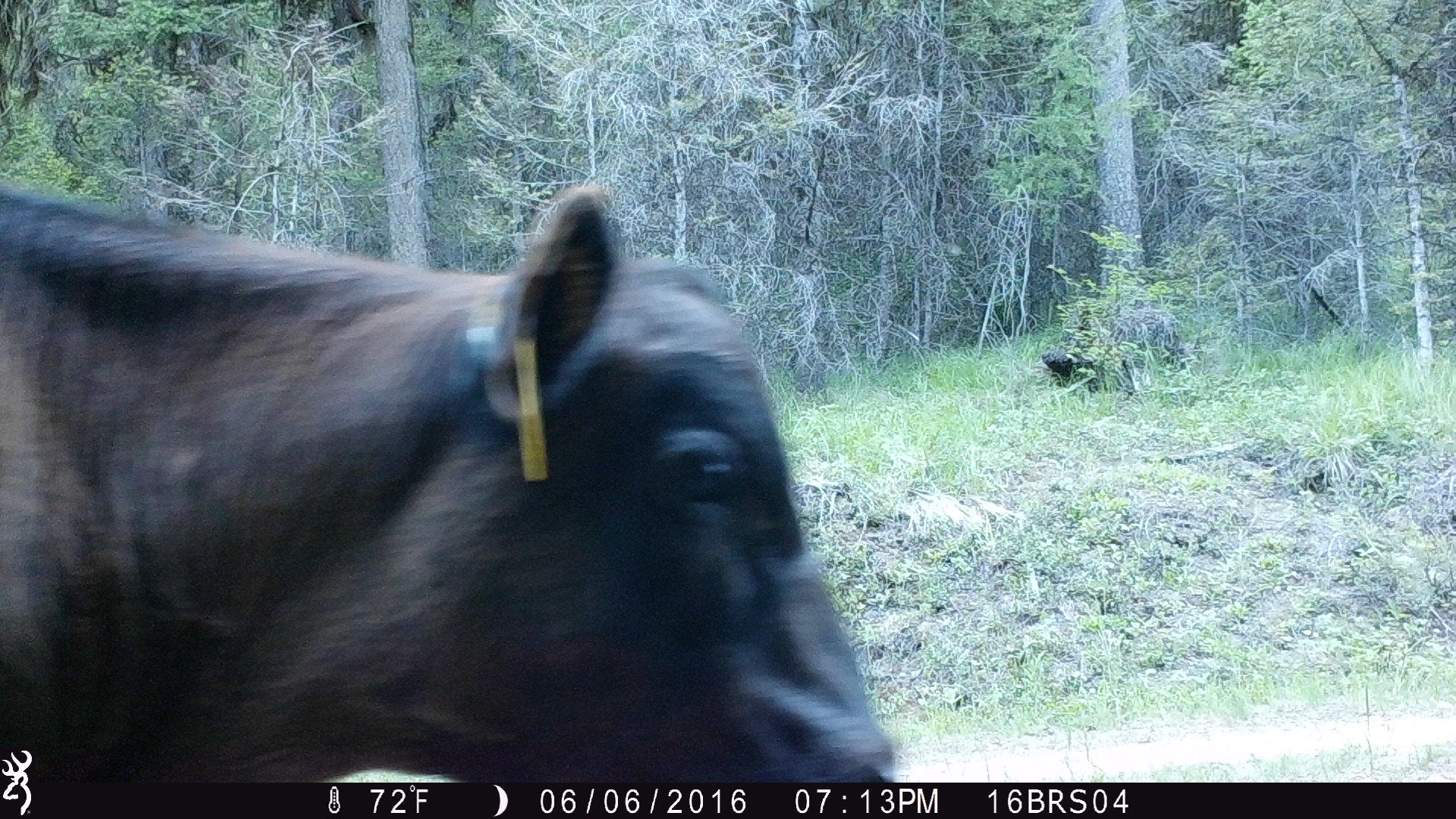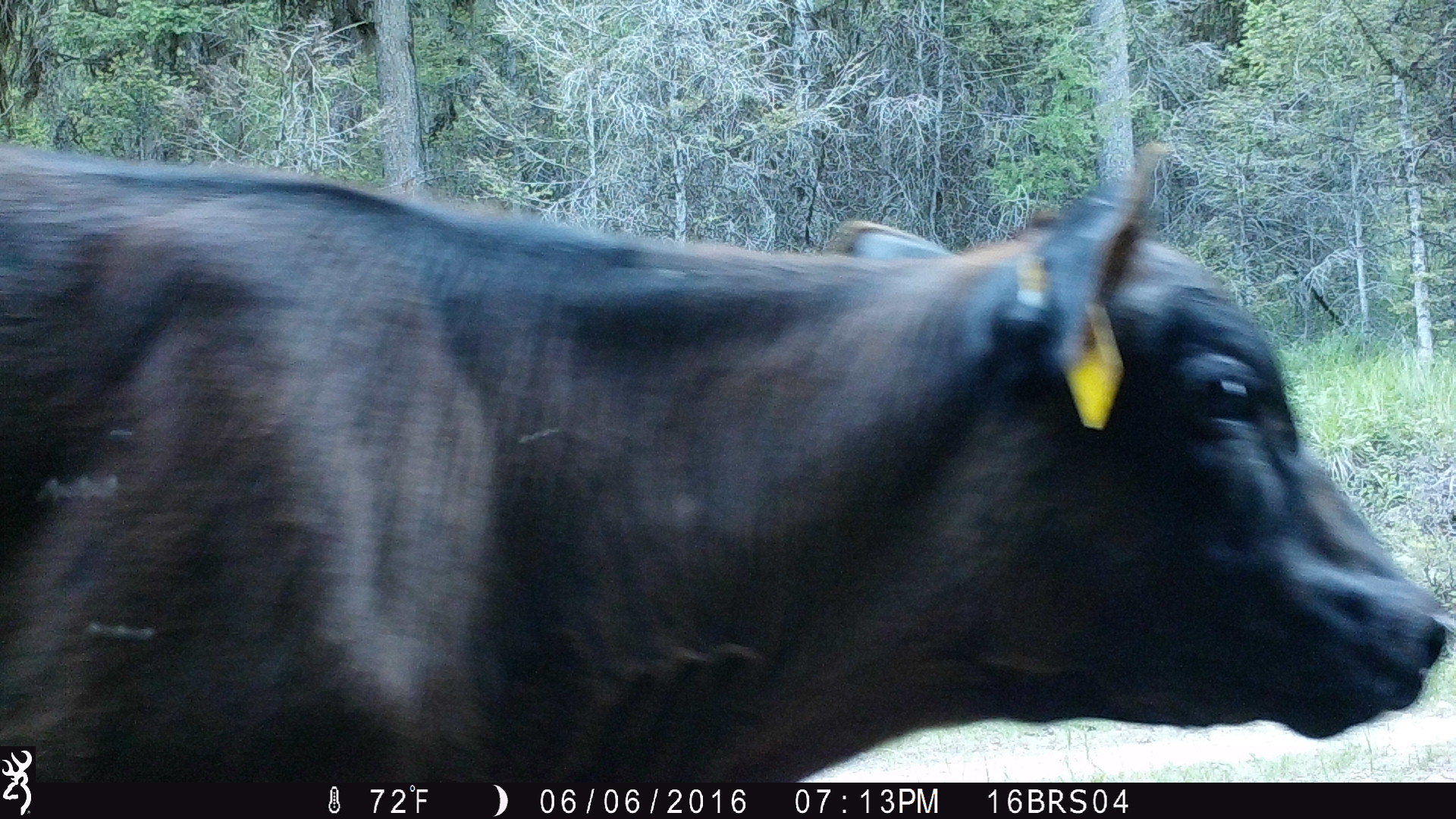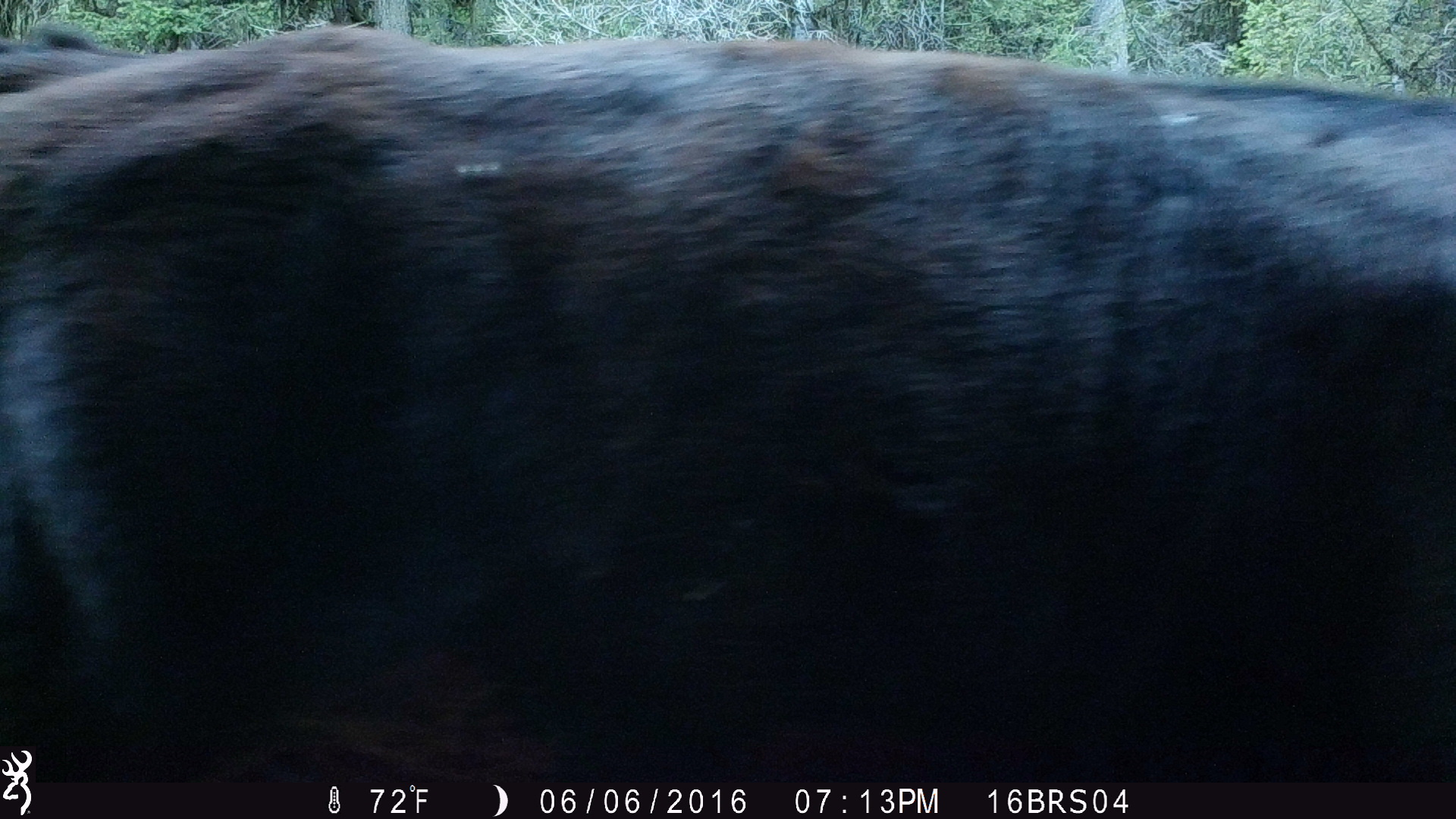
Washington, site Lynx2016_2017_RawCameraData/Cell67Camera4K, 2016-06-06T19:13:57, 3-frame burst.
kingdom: Animalia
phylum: Chordata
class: Mammalia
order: Artiodactyla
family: Bovidae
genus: Bos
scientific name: Bos taurus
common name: domestic cattle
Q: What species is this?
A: Domestic cattle (Bos taurus).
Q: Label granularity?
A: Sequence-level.